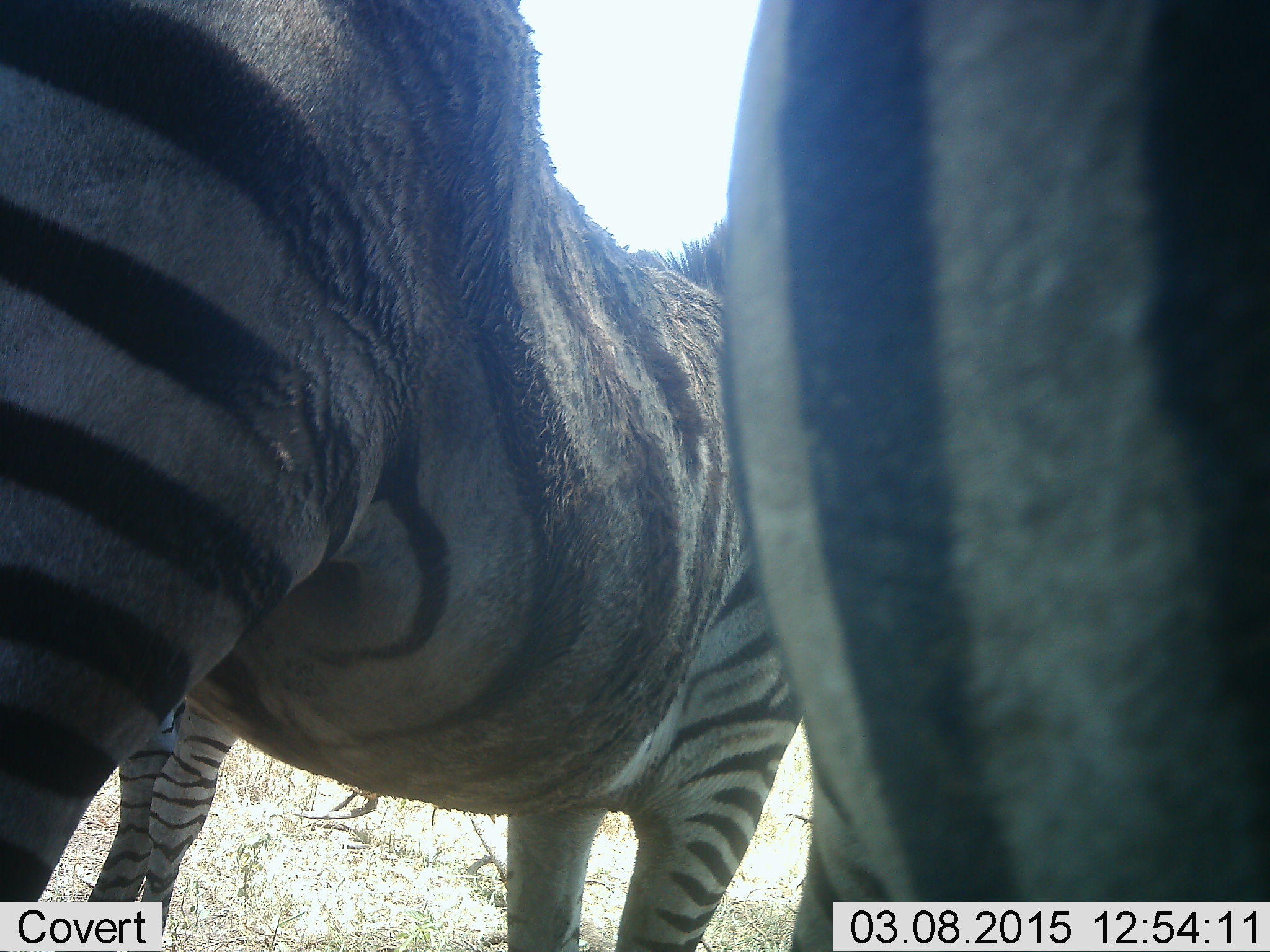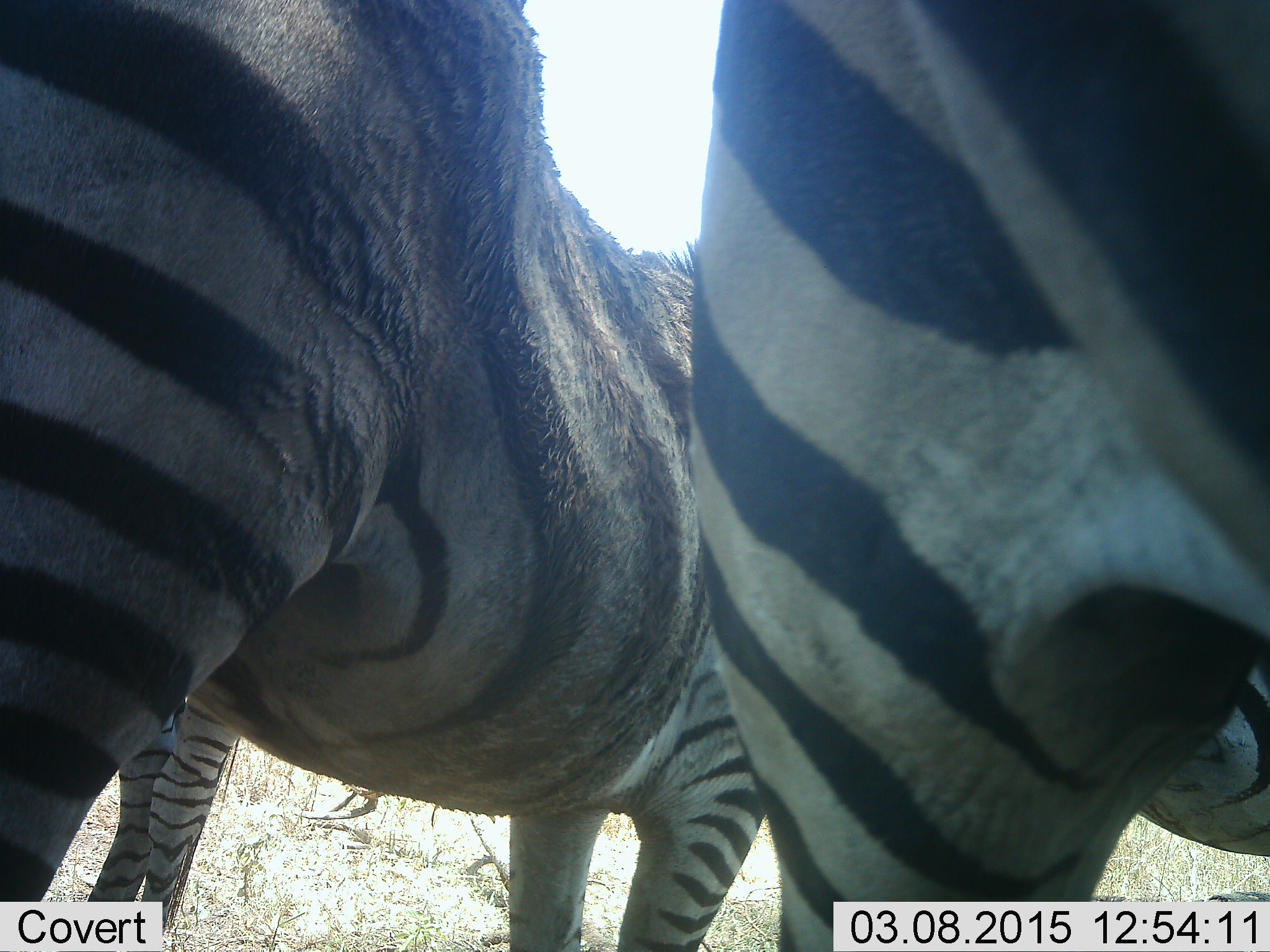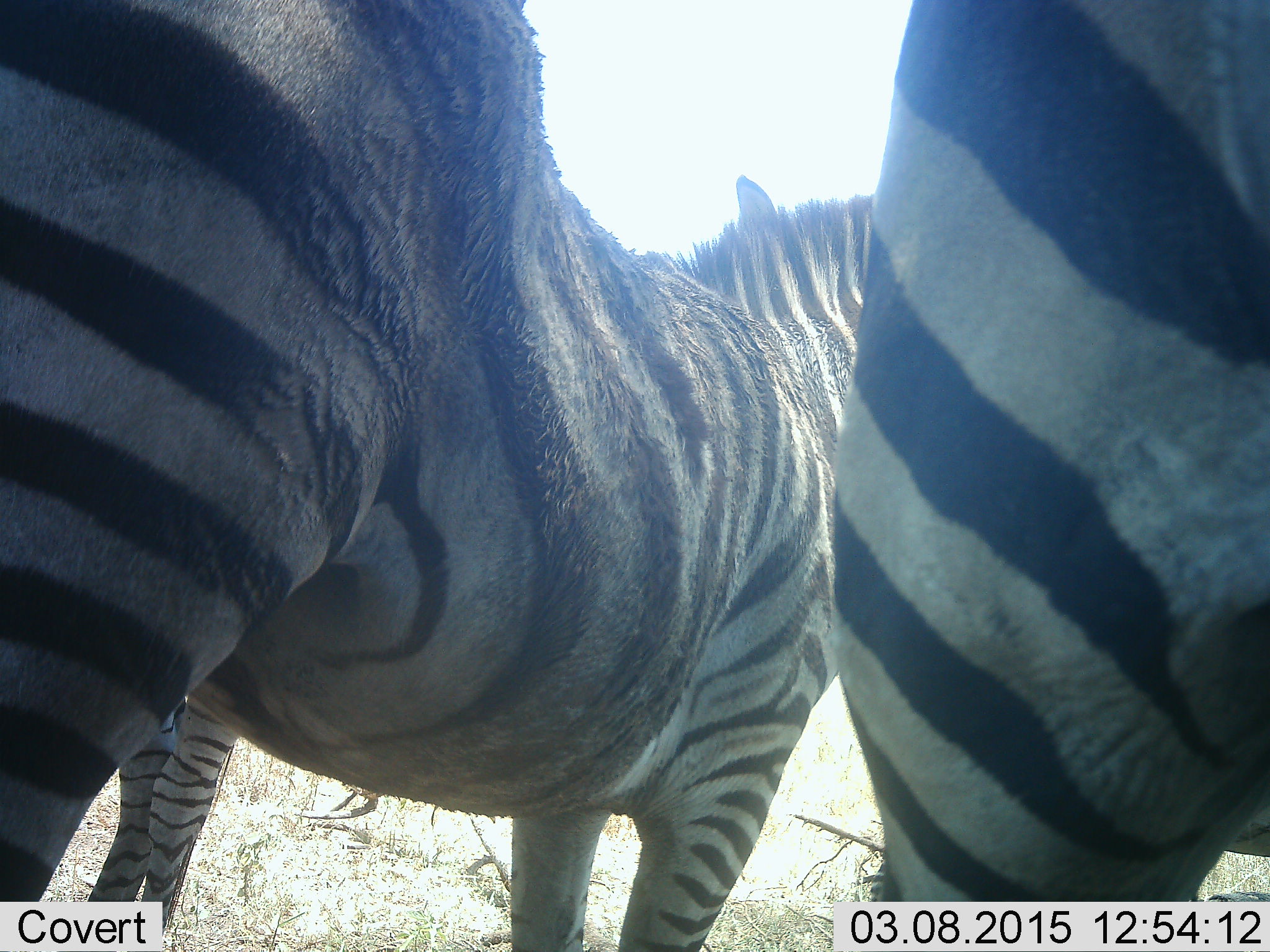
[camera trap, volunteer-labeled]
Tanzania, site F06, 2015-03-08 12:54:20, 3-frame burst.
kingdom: Animalia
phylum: Chordata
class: Mammalia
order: Perissodactyla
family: Equidae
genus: Equus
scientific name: Equus quagga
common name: plains zebra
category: zebra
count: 3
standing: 100%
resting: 0%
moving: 0%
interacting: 10%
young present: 0%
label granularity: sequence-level